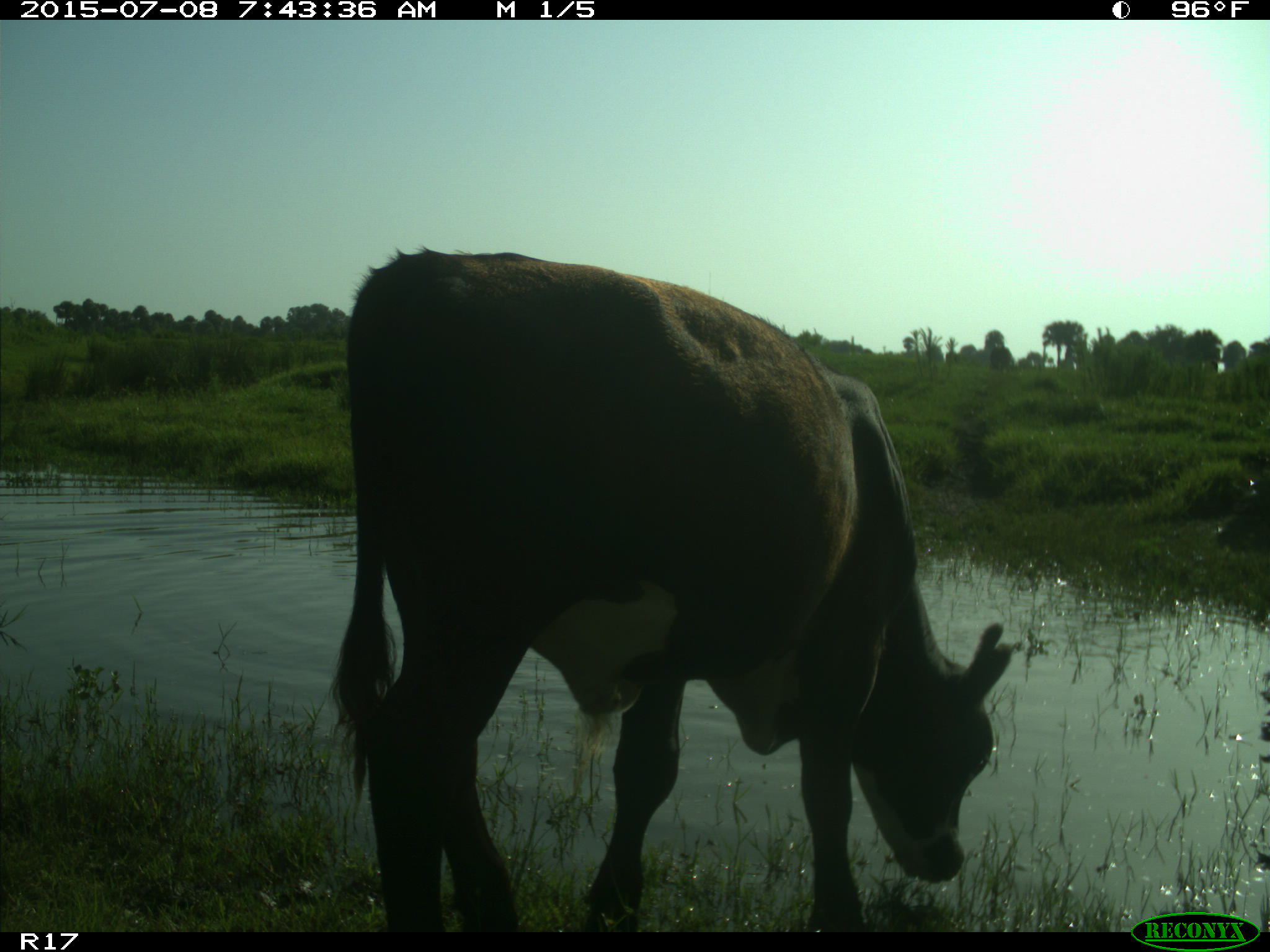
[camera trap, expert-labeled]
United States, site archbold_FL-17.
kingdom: Animalia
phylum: Chordata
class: Mammalia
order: Artiodactyla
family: Bovidae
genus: Bos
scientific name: Bos taurus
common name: domestic cow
Bos taurus (domestic cow).